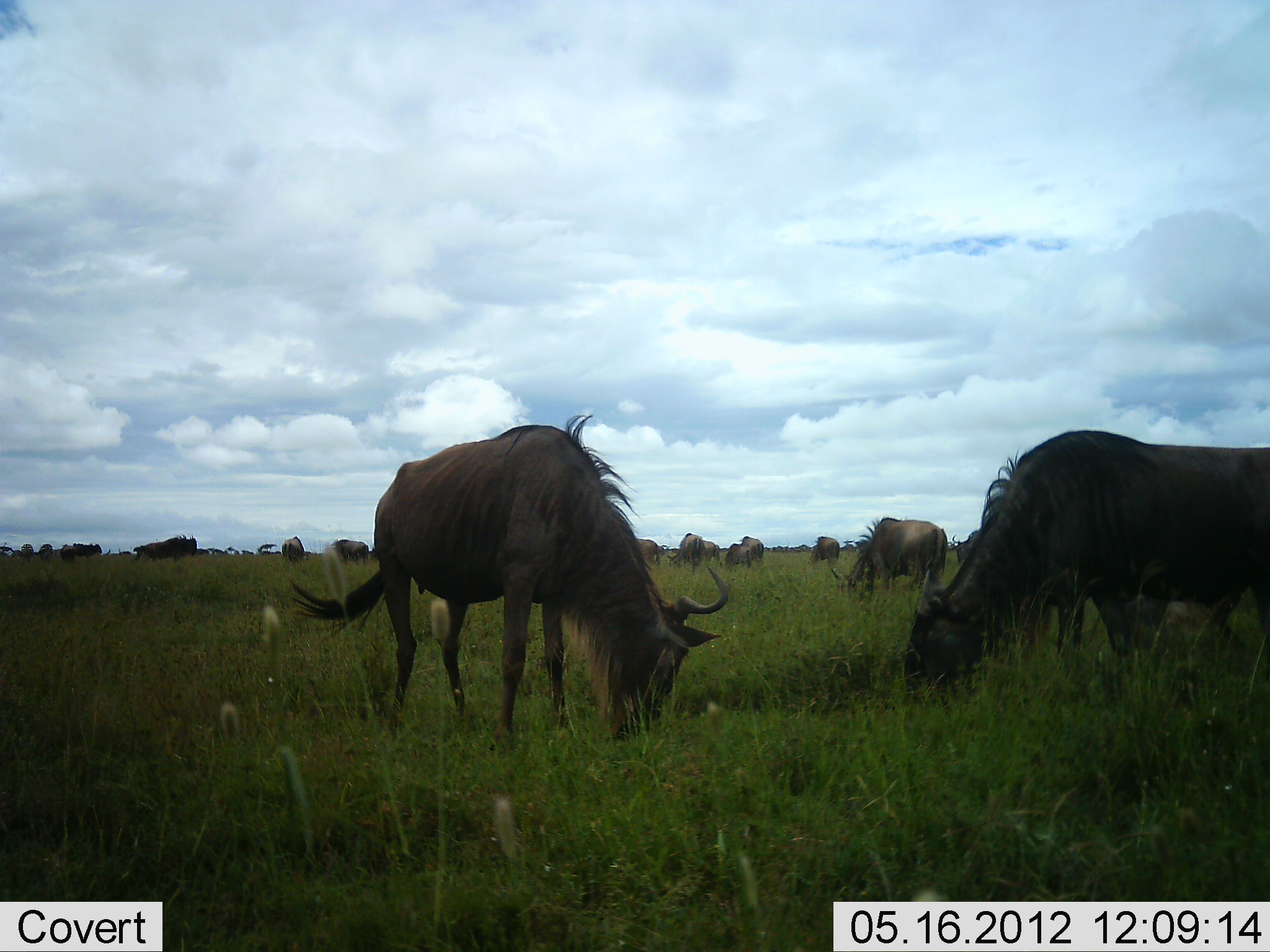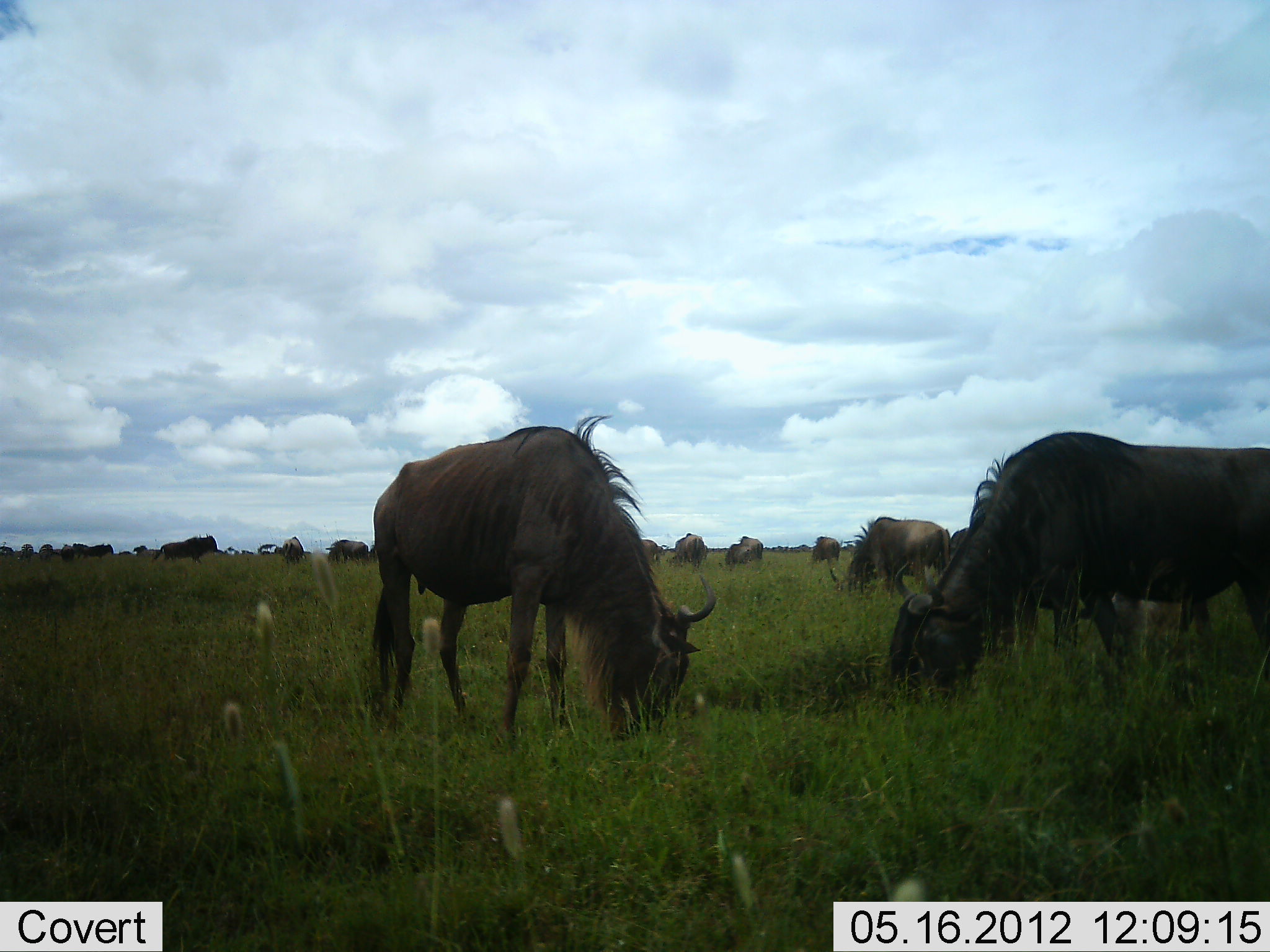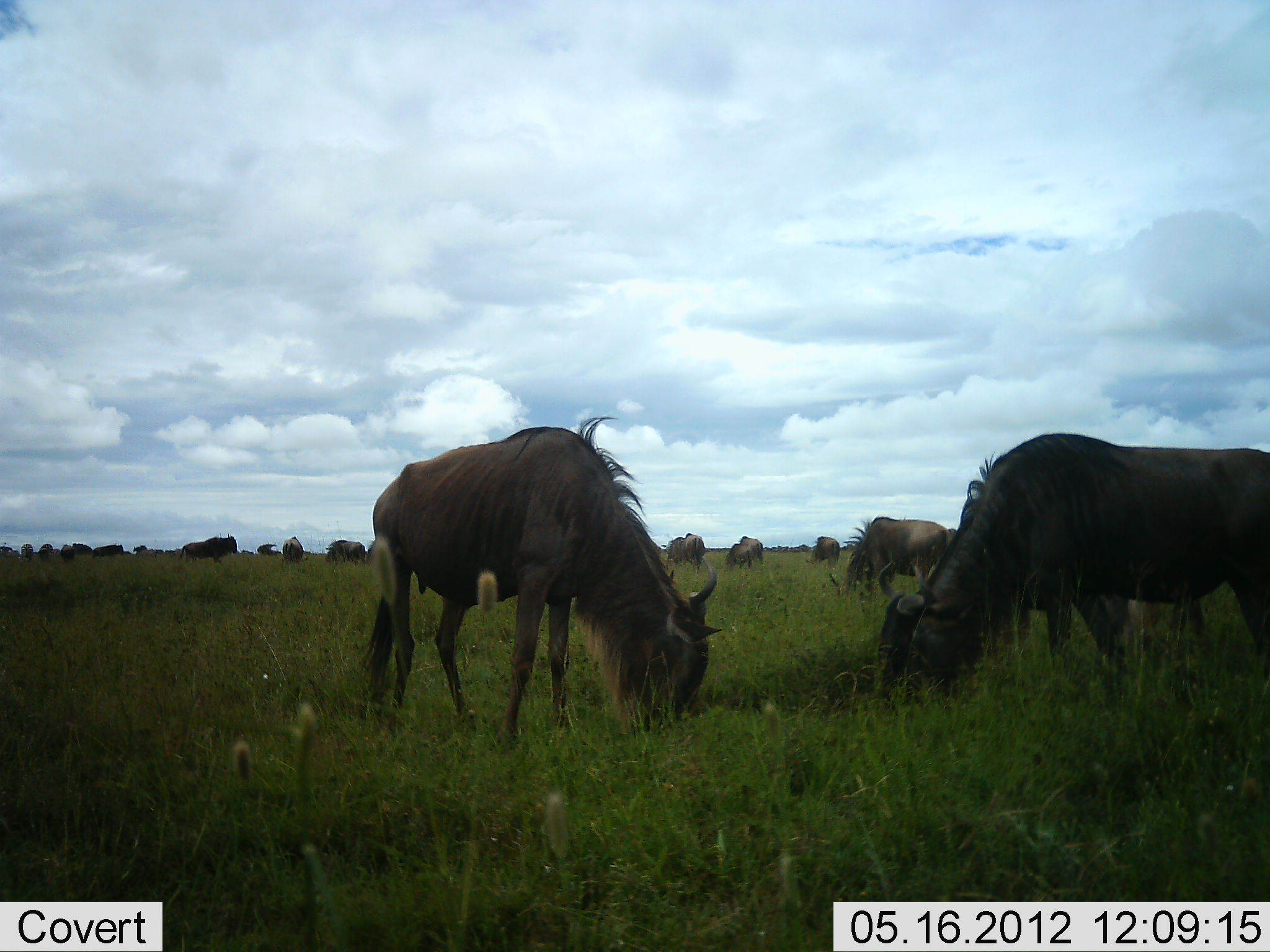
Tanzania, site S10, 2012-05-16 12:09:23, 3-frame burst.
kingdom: Animalia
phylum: Chordata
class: Mammalia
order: Artiodactyla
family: Bovidae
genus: Connochaetes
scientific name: Connochaetes taurinus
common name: blue wildebeest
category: wildebeest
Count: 11-50.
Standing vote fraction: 20%.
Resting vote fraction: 0%.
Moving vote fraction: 20%.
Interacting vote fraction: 0%.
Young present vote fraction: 0%.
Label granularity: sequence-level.